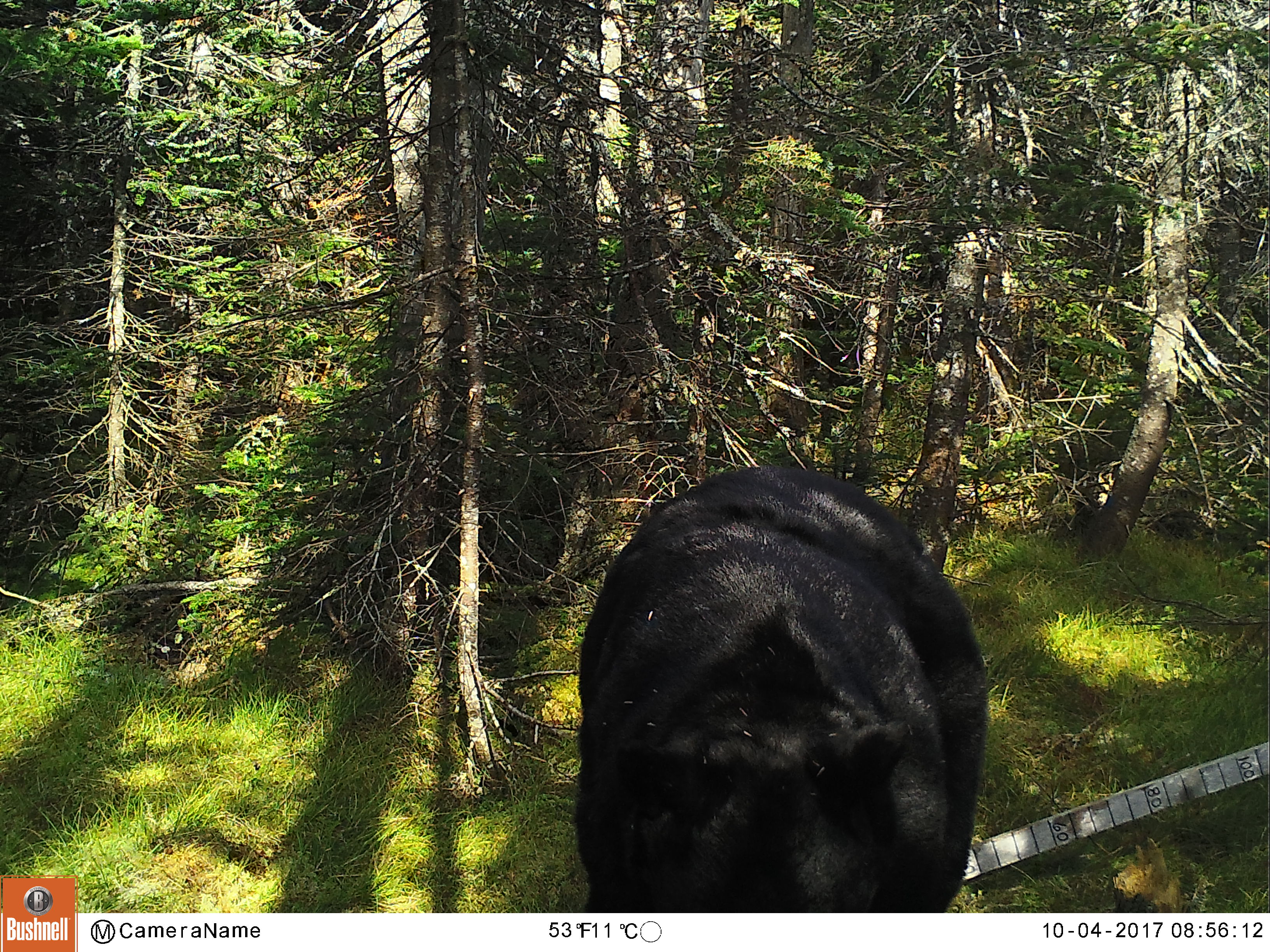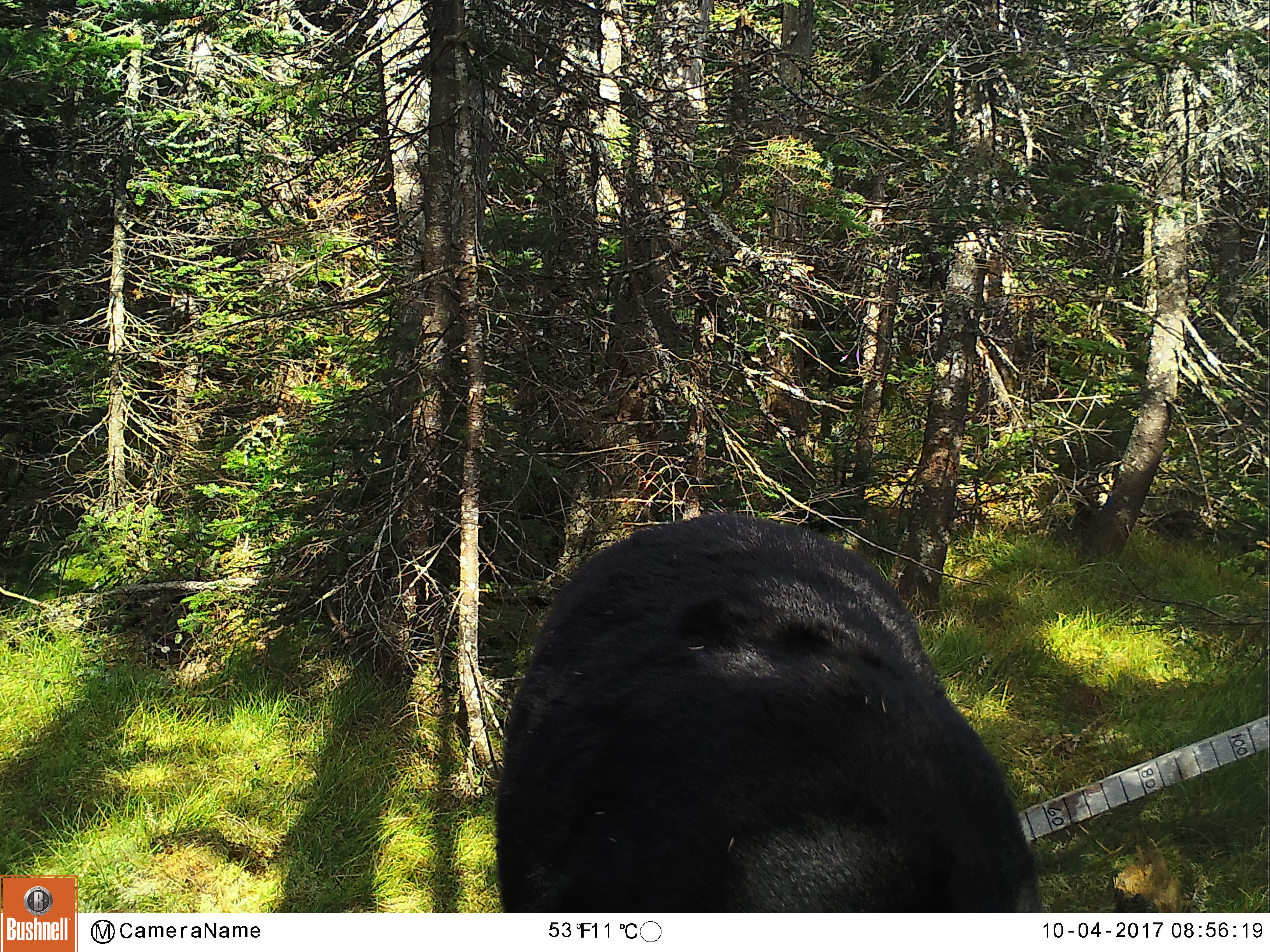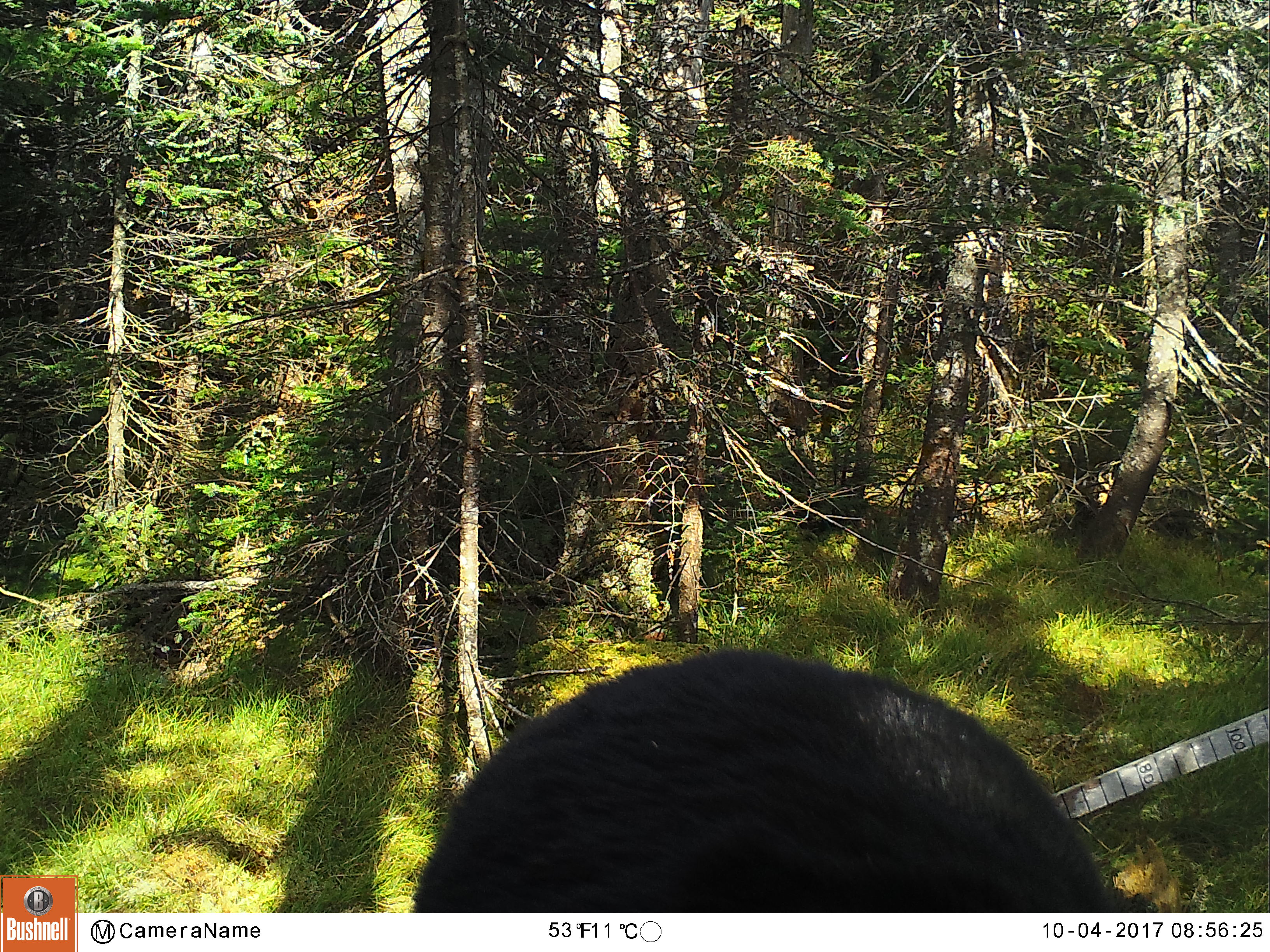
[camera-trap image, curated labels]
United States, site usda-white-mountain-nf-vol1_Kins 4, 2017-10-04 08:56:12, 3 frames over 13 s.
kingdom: Animalia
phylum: Chordata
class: Mammalia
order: Carnivora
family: Ursidae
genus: Ursus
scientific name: Ursus americanus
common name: black bear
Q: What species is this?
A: Black bear (Ursus americanus).